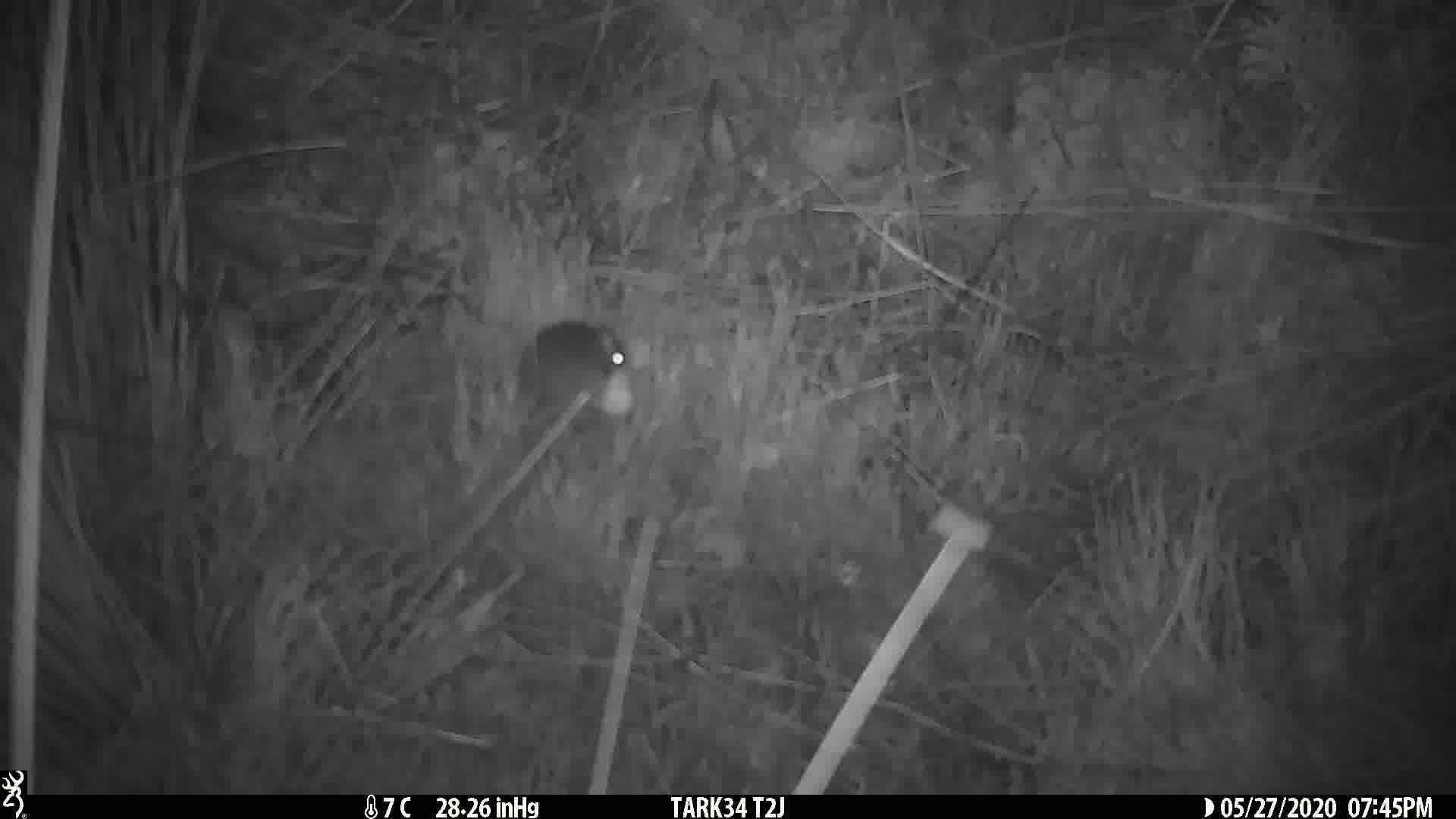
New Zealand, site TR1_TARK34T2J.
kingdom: Animalia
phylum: Chordata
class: Mammalia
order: Rodentia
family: Muridae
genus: Mus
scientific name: Mus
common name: mouse